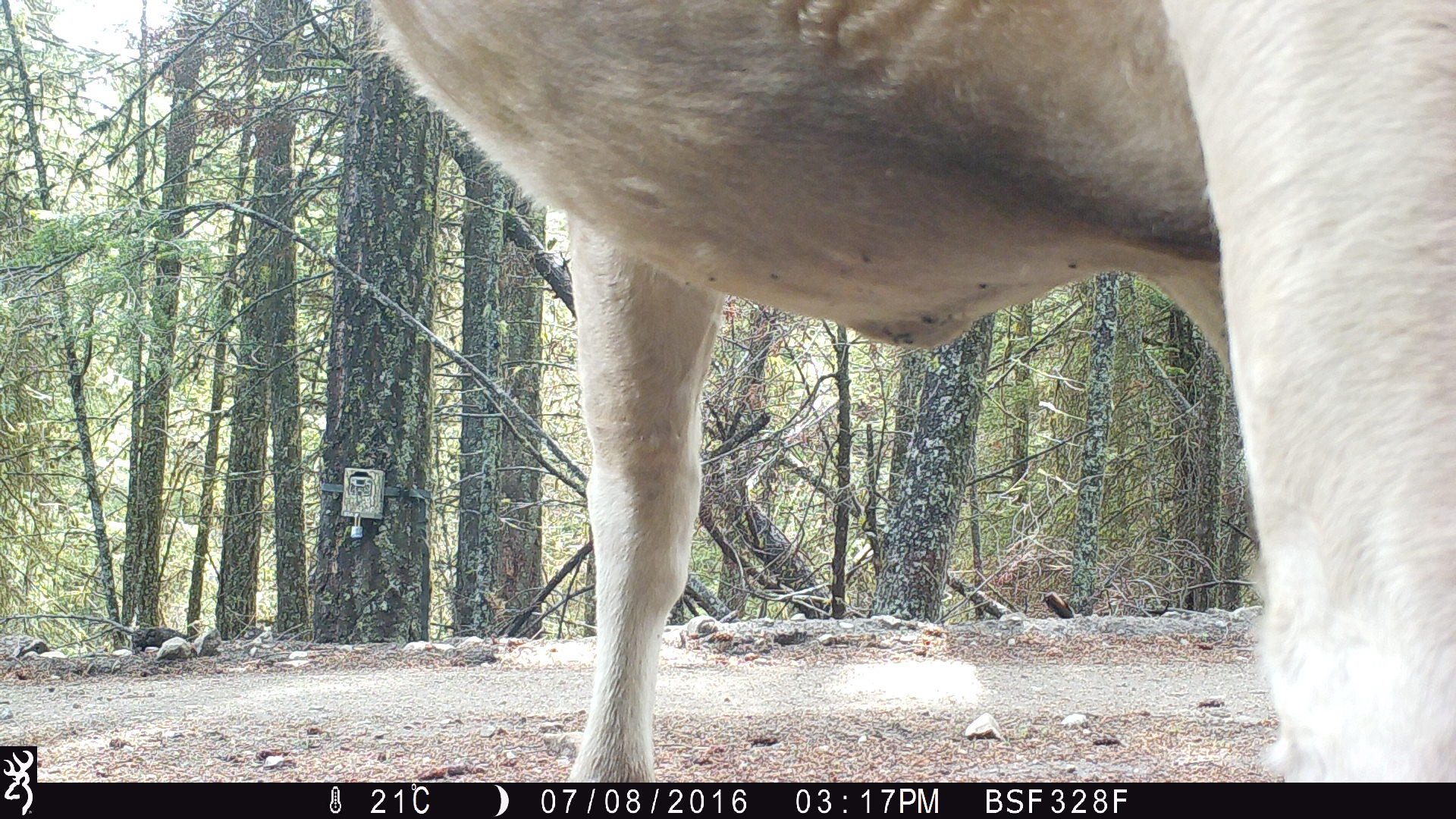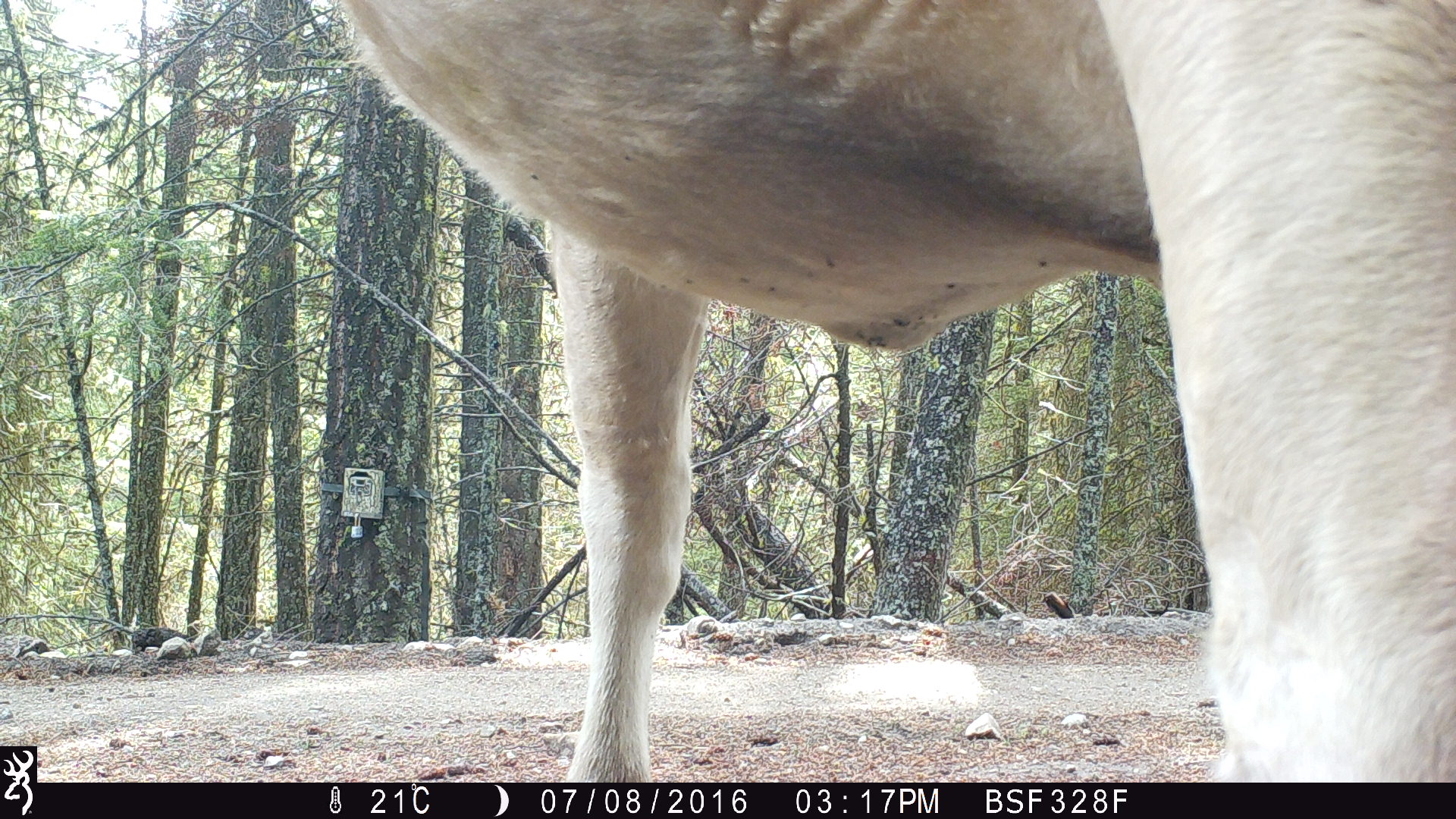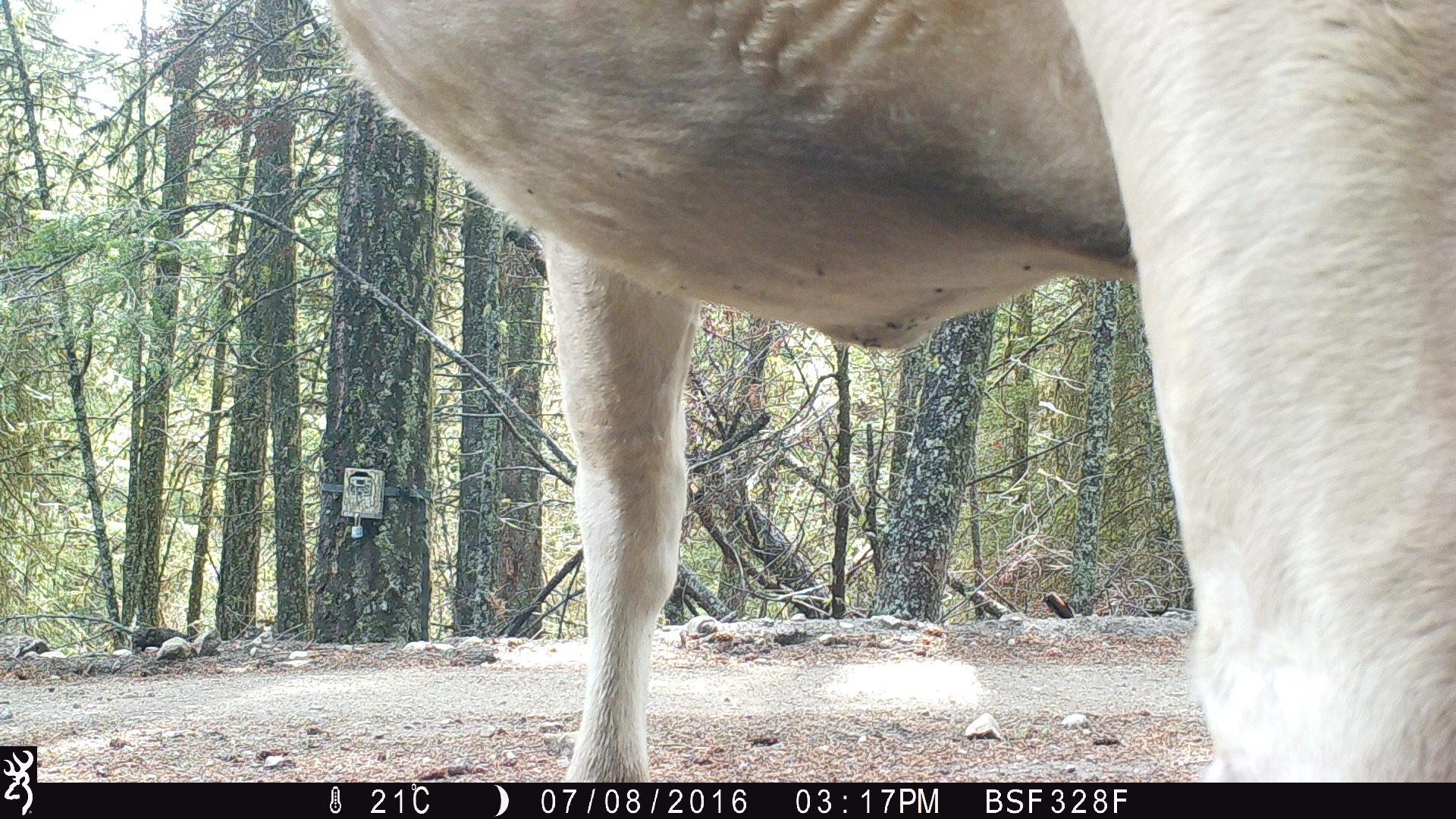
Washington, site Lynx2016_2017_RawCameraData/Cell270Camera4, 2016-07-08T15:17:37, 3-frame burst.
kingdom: Animalia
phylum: Chordata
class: Mammalia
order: Artiodactyla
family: Bovidae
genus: Bos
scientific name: Bos taurus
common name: domestic cattle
Domestic cattle (Bos taurus). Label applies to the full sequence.